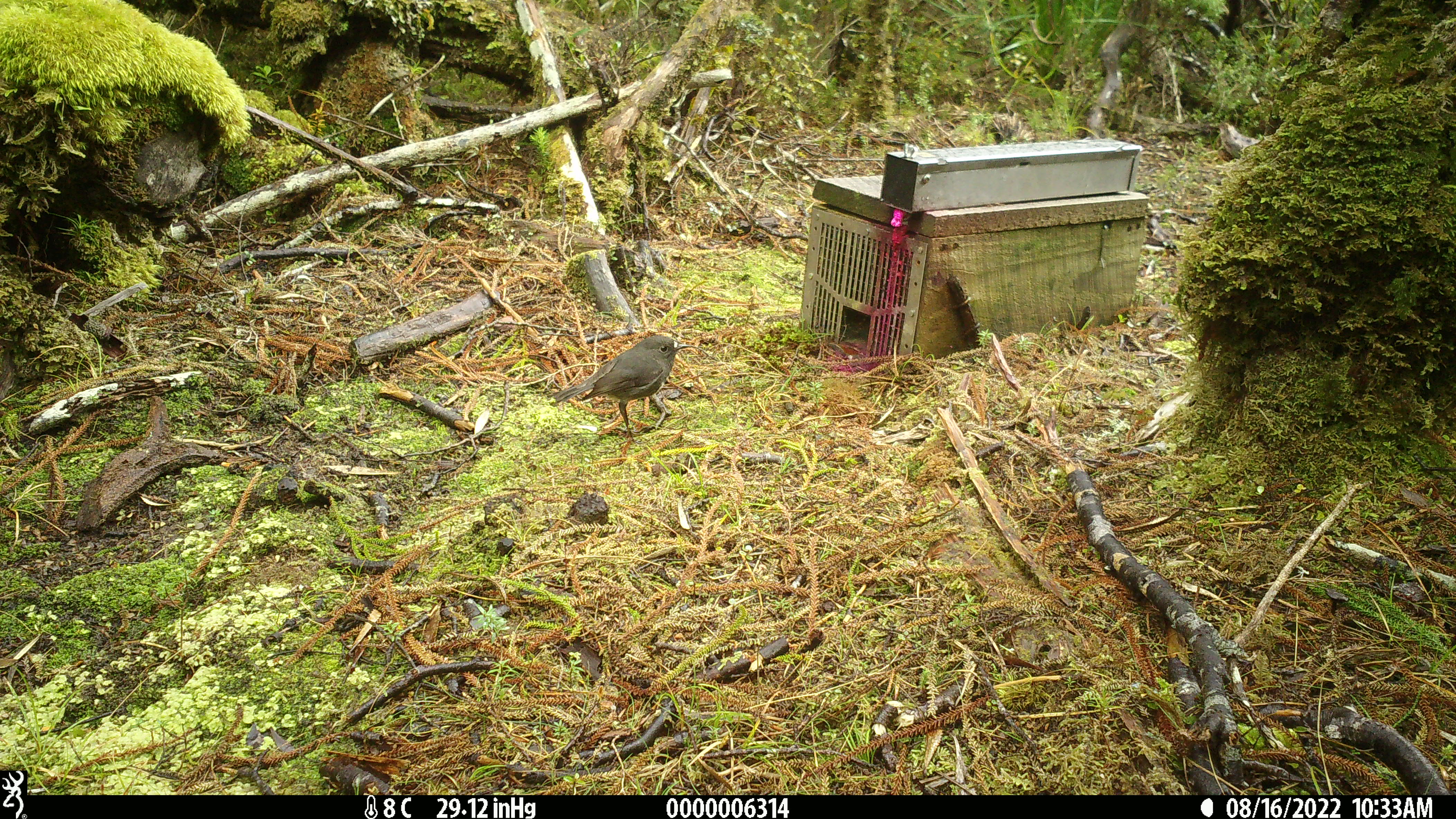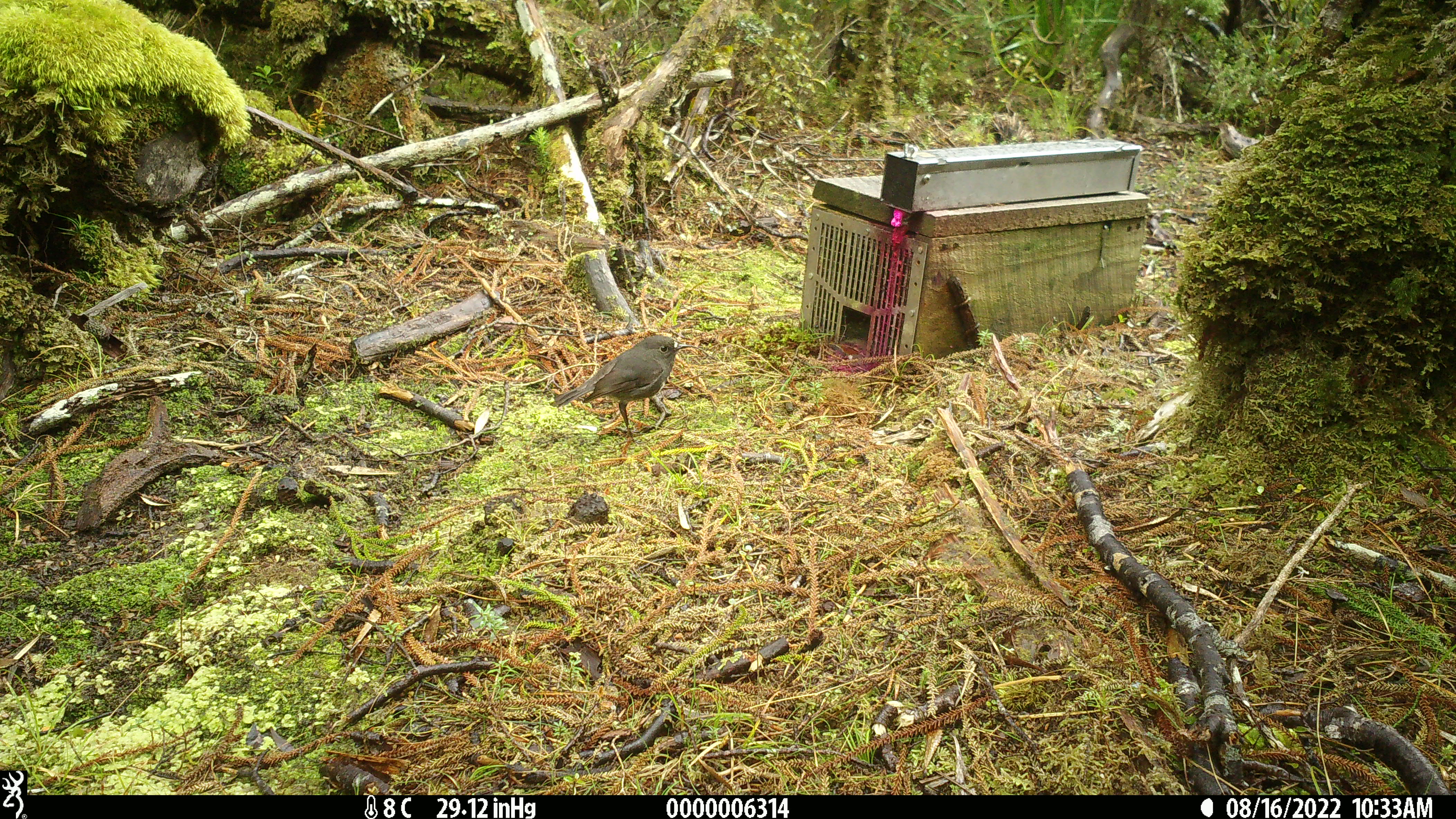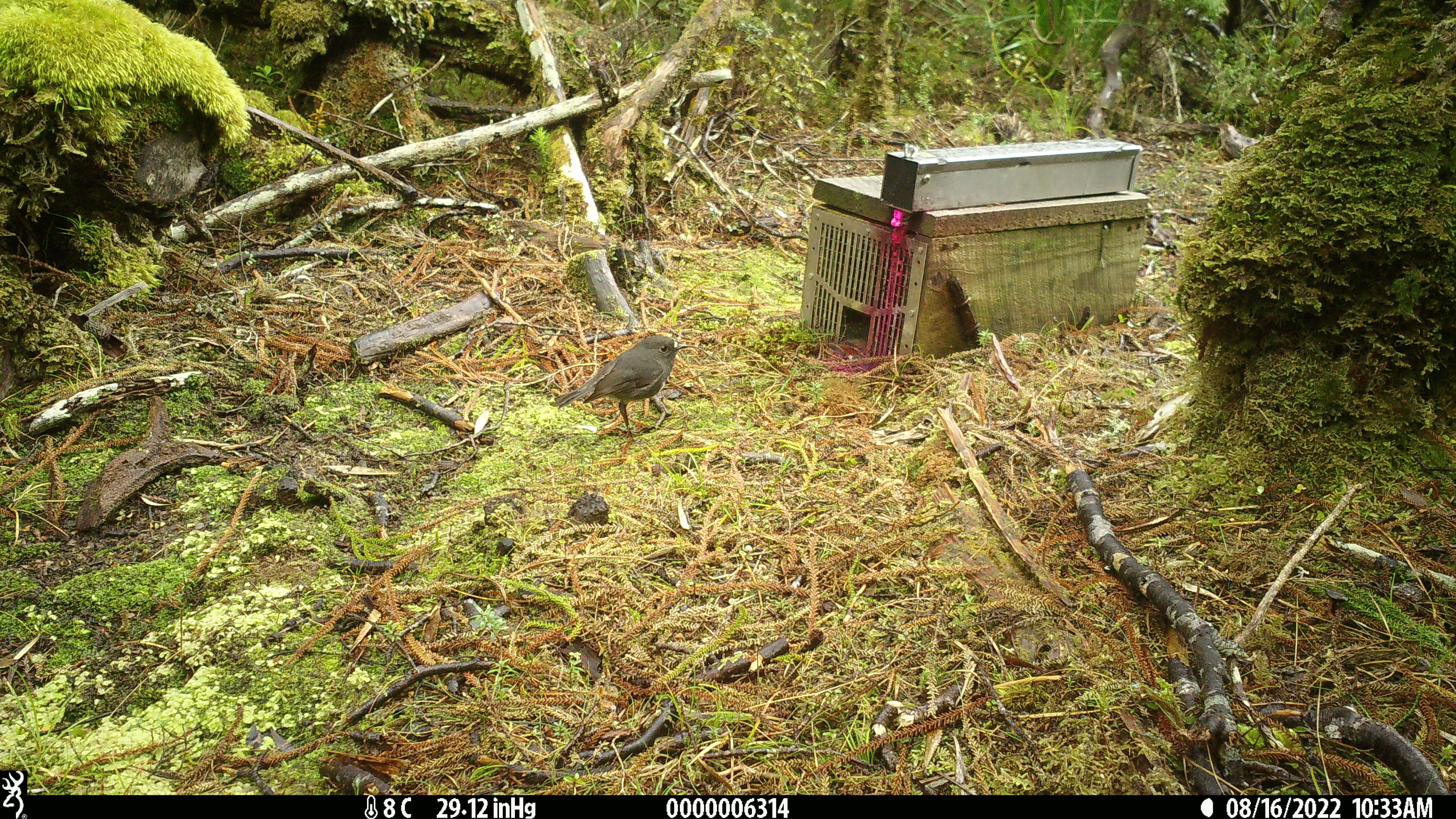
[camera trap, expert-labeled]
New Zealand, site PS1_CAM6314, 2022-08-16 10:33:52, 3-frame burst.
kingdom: Animalia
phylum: Chordata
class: Aves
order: Passeriformes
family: Petroicidae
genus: Petroica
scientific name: Petroica australis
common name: new zealand robin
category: robin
Robin (new zealand robin) (Petroica australis).